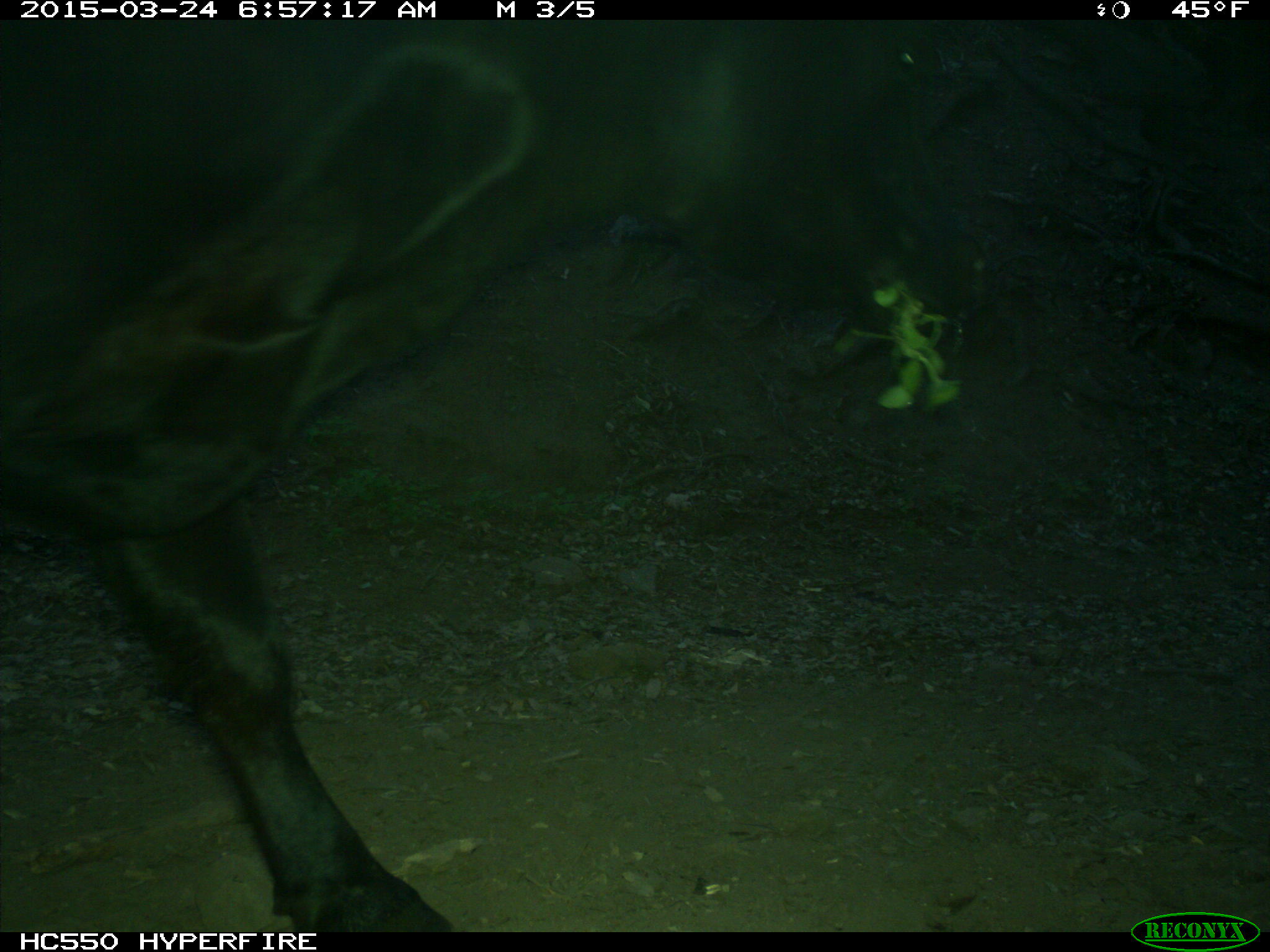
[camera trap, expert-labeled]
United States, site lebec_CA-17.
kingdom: Animalia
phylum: Chordata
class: Mammalia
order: Artiodactyla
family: Bovidae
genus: Bos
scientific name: Bos taurus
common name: domestic cow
Bos taurus (domestic cow).